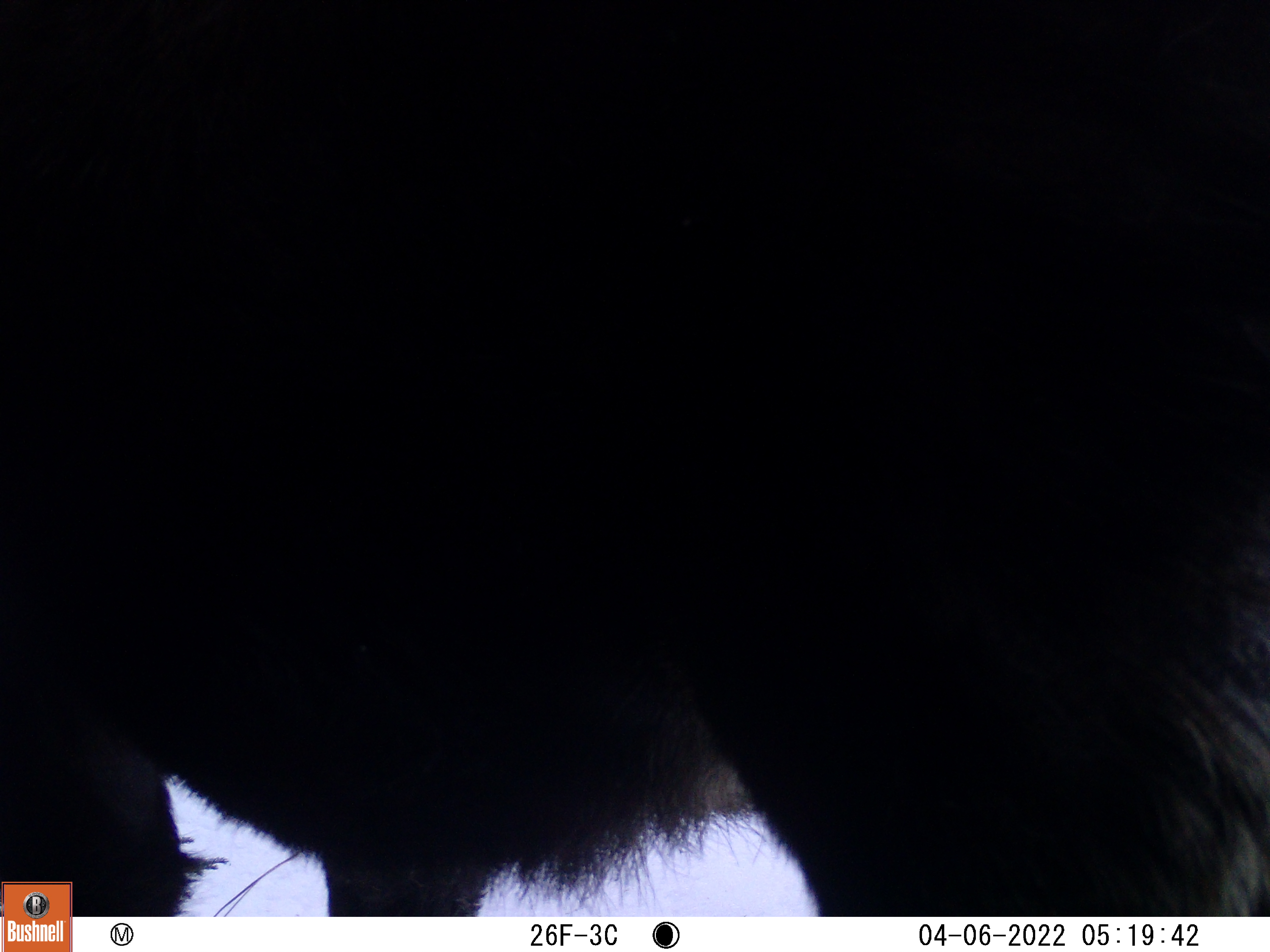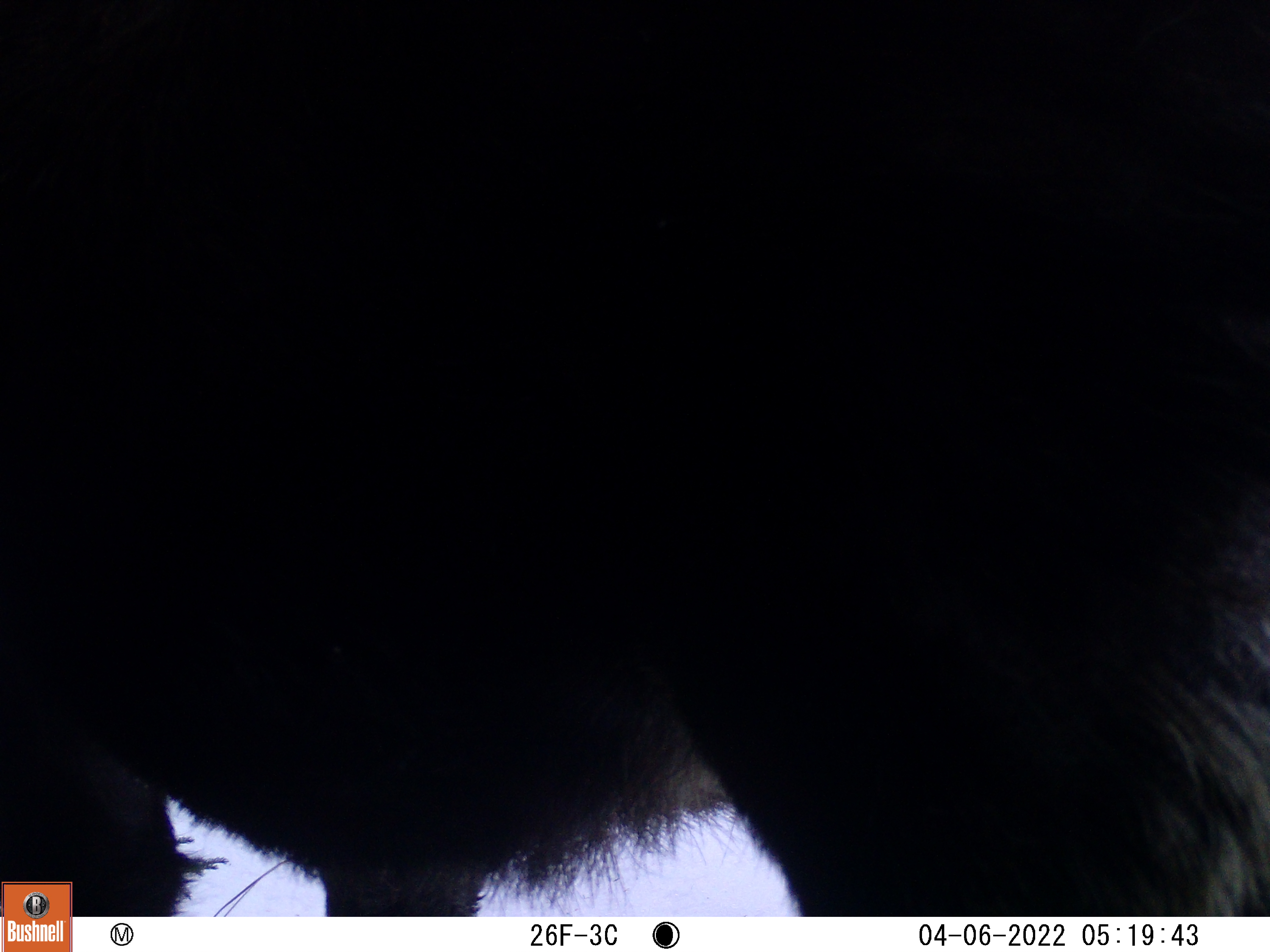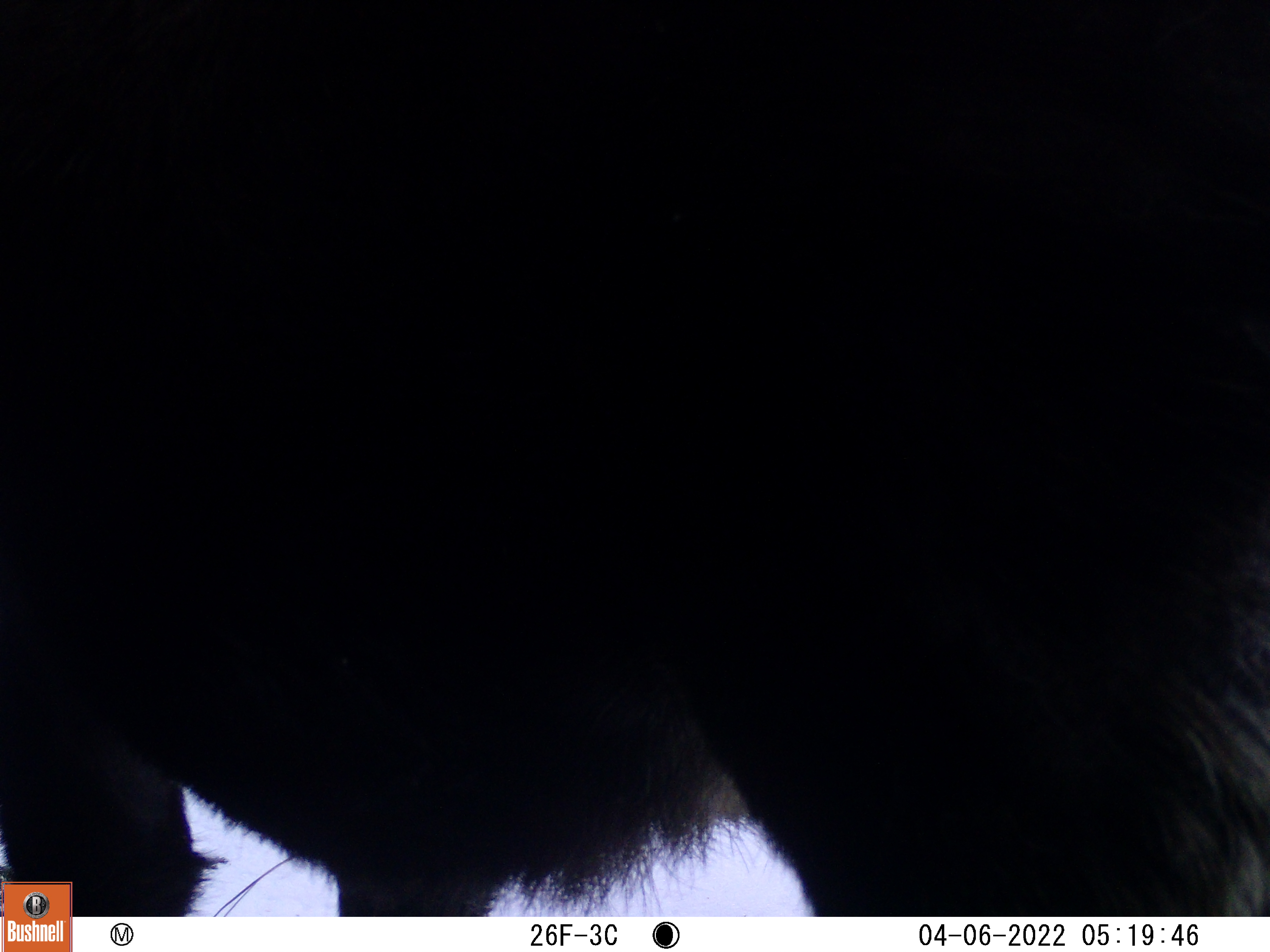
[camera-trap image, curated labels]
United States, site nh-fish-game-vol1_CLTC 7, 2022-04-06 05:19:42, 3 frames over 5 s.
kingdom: Animalia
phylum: Chordata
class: Mammalia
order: Artiodactyla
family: Cervidae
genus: Alces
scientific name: Alces alces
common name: moose